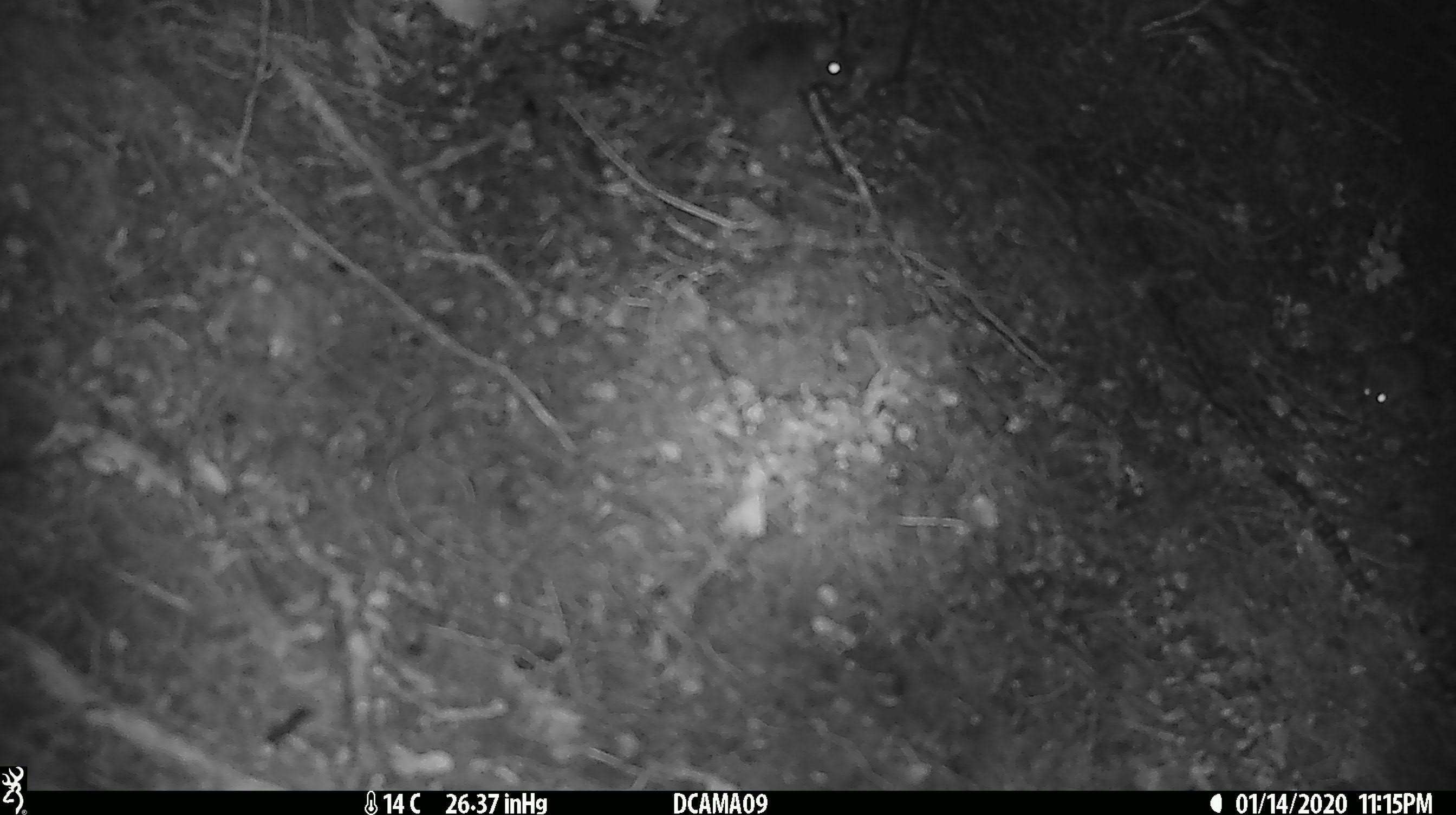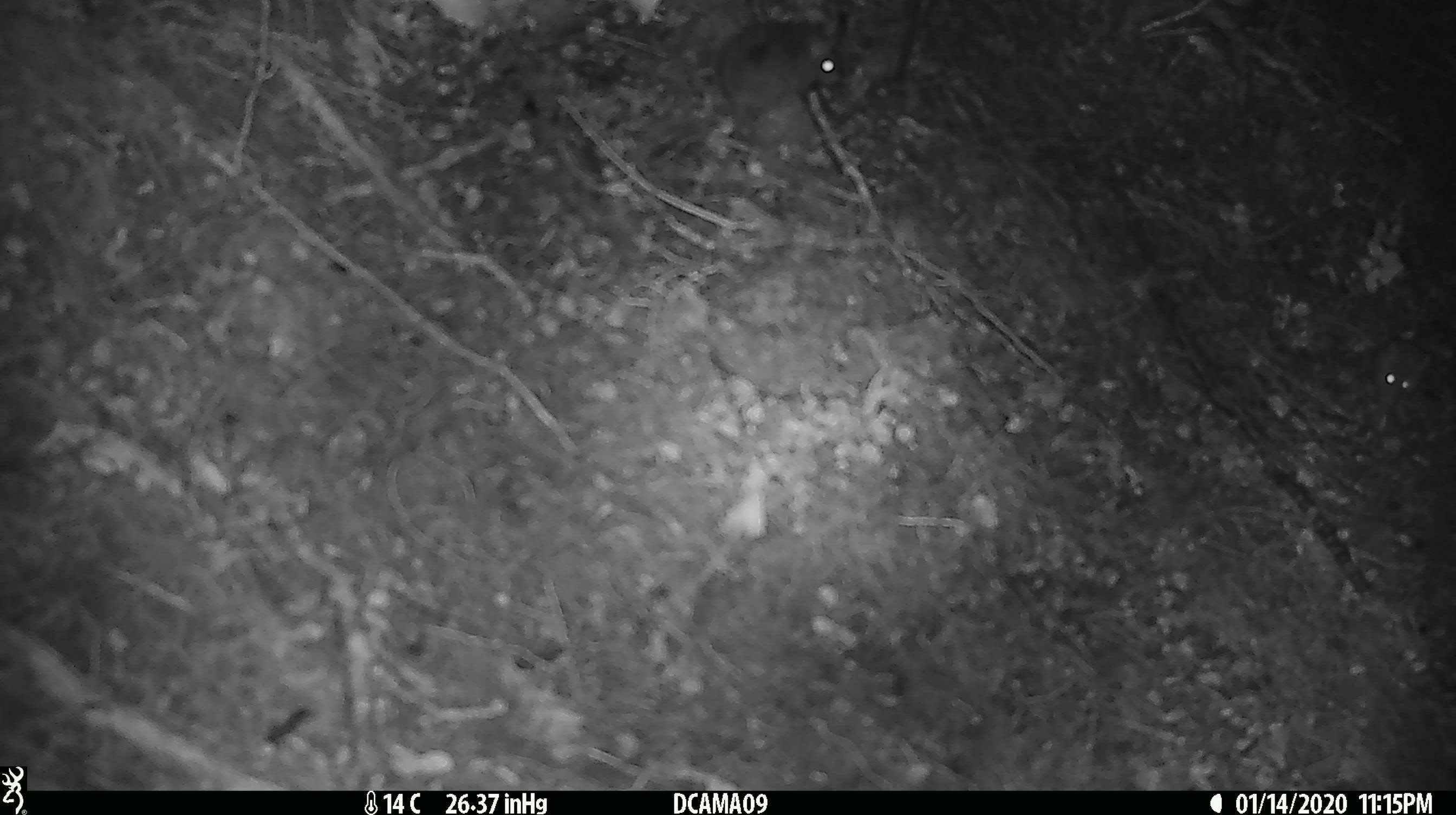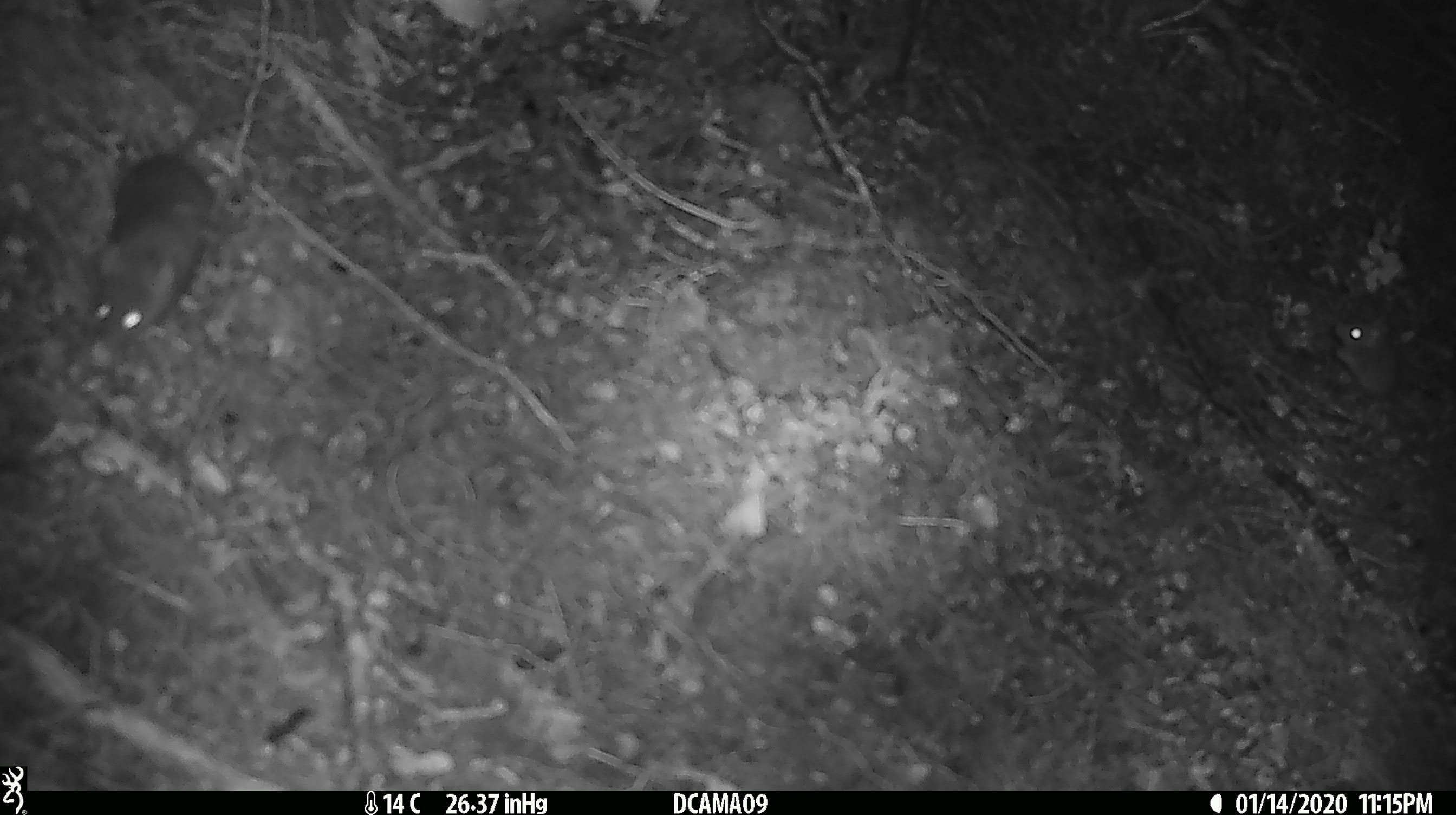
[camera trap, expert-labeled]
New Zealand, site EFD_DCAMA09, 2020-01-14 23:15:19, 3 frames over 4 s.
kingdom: Animalia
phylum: Chordata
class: Mammalia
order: Rodentia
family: Muridae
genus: Mus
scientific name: Mus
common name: mouse